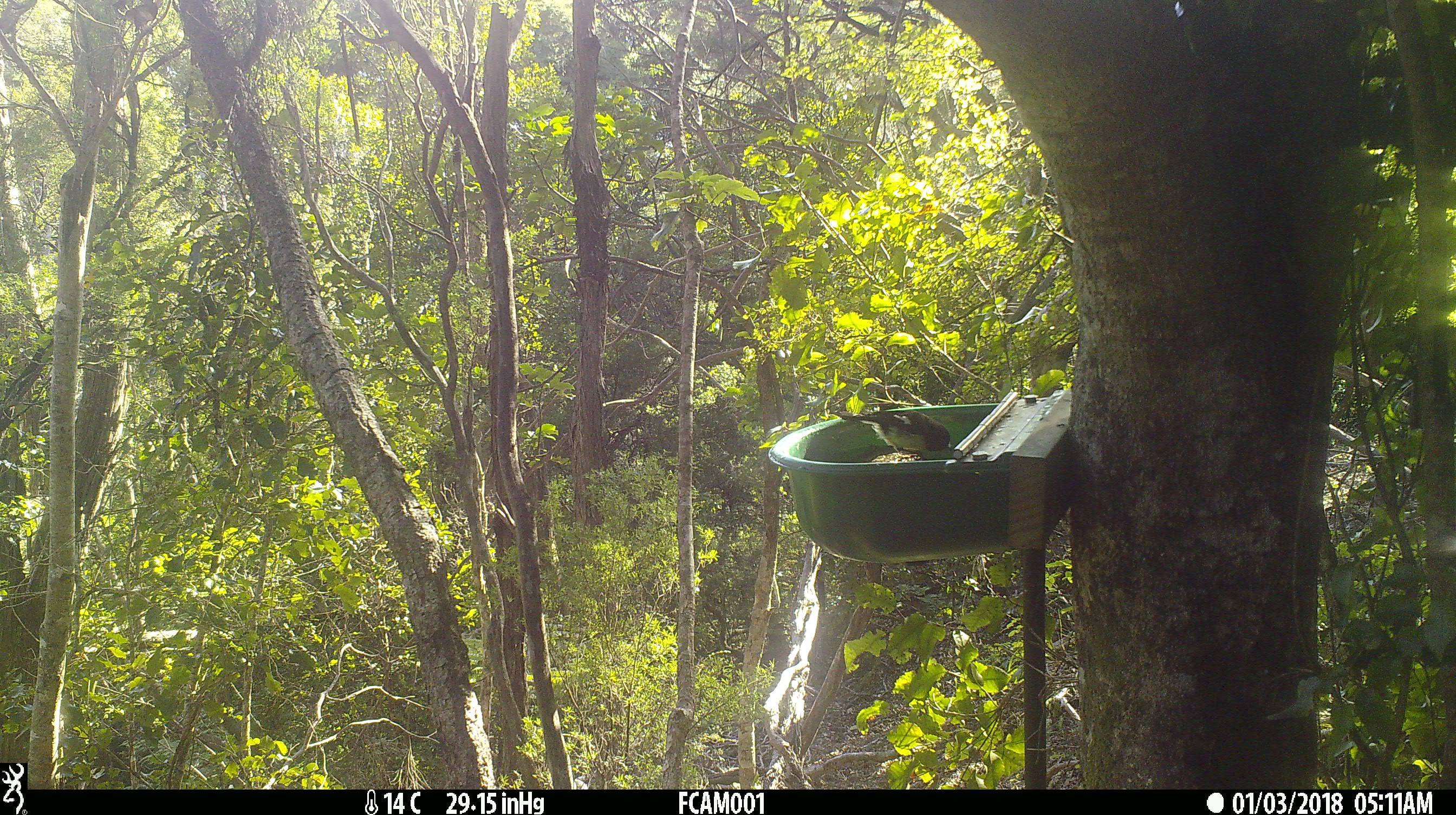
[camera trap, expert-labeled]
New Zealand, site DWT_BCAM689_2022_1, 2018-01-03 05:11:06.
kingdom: Animalia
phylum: Chordata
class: Aves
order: Passeriformes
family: Petroicidae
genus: Petroica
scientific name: Petroica macrocephala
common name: tomtit